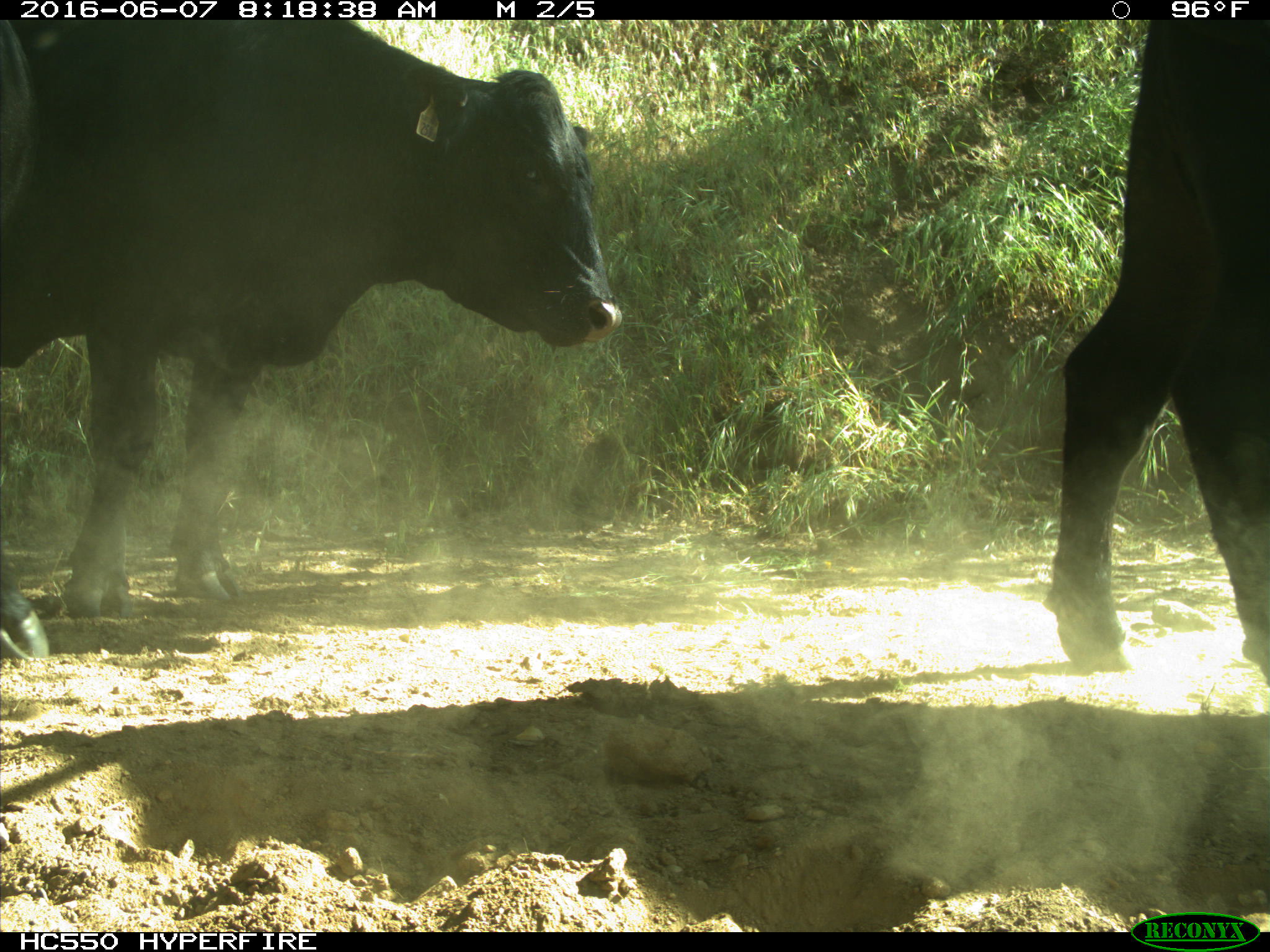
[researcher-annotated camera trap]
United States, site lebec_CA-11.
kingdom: Animalia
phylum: Chordata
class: Mammalia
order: Artiodactyla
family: Bovidae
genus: Bos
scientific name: Bos taurus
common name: domestic cow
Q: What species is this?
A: Bos taurus (domestic cow).